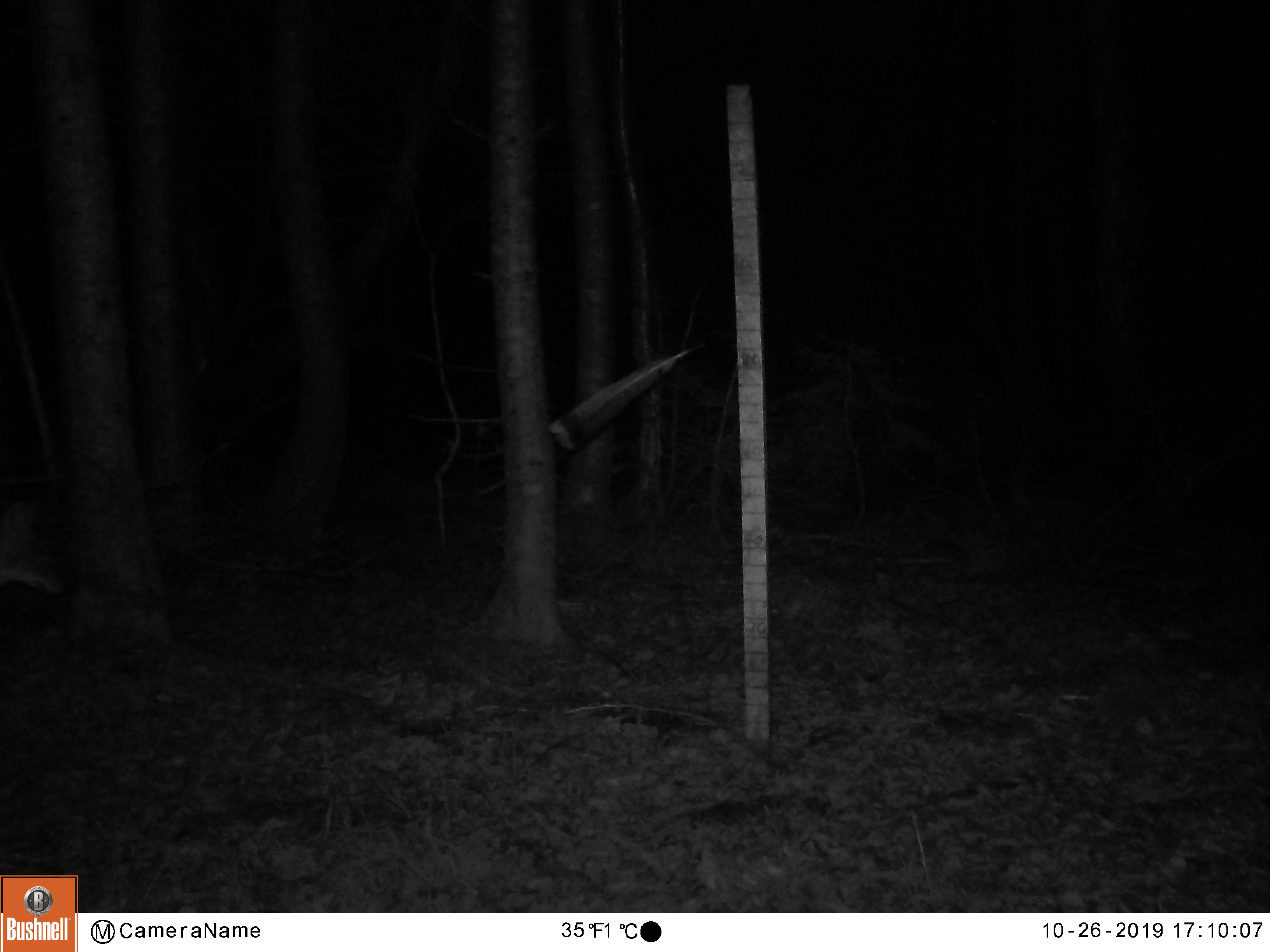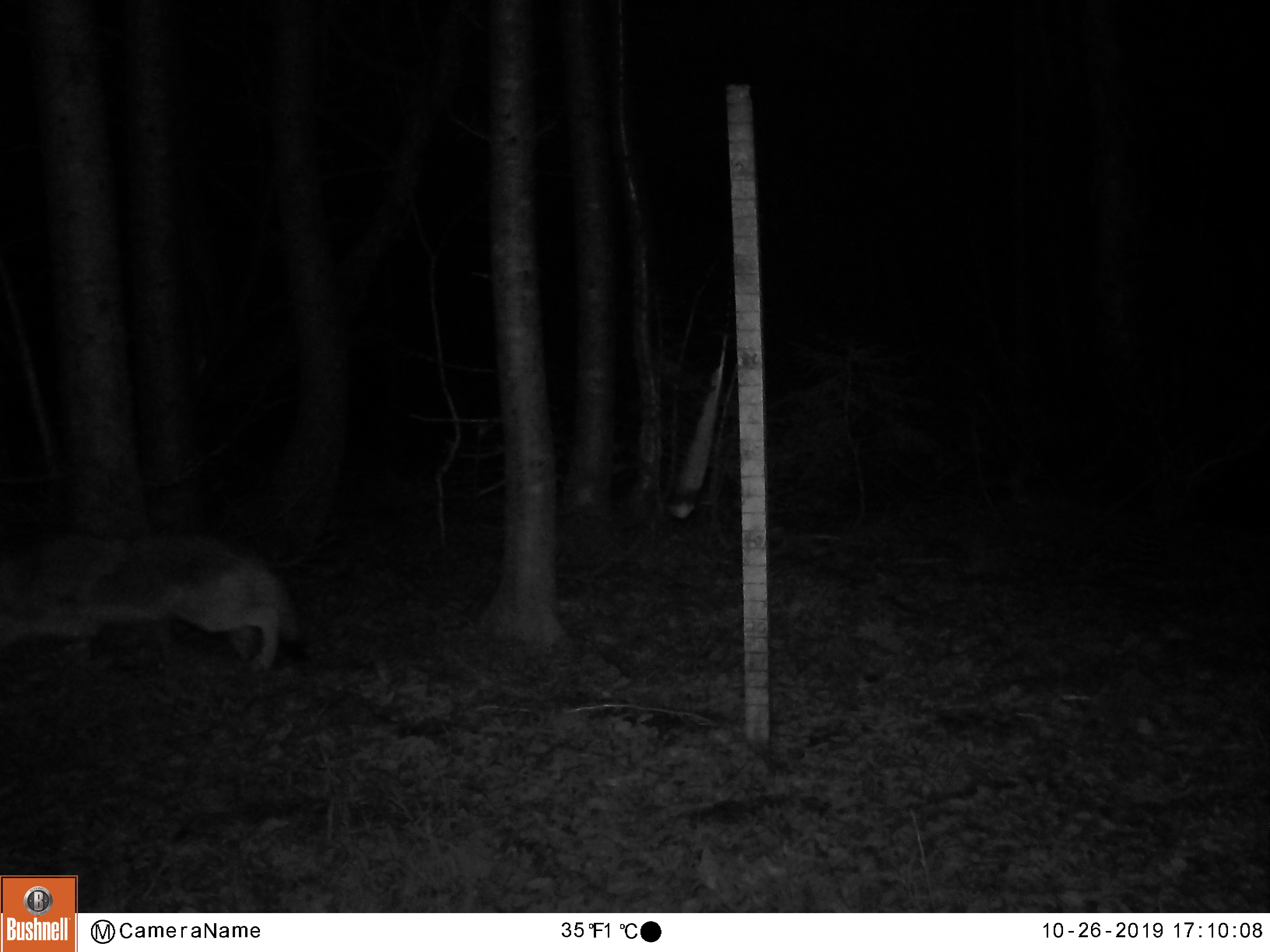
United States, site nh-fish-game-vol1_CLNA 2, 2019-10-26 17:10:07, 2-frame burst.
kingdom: Animalia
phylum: Chordata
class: Mammalia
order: Carnivora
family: Canidae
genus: Canis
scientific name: Canis latrans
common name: coyote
Coyote (Canis latrans).